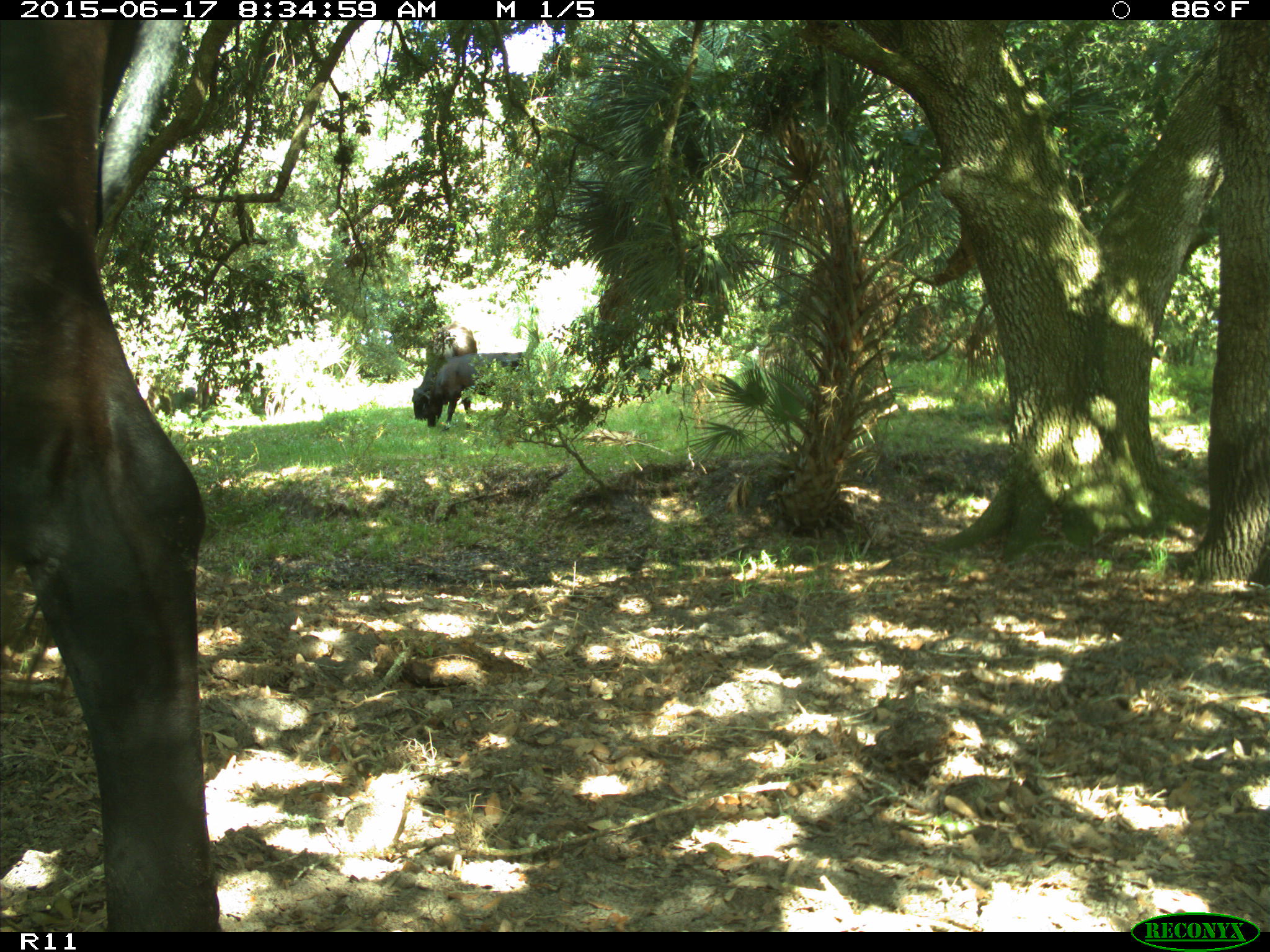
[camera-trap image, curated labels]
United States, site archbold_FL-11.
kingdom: Animalia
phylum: Chordata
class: Mammalia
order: Artiodactyla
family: Bovidae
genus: Bos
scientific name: Bos taurus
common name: domestic cow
Bos taurus (domestic cow).